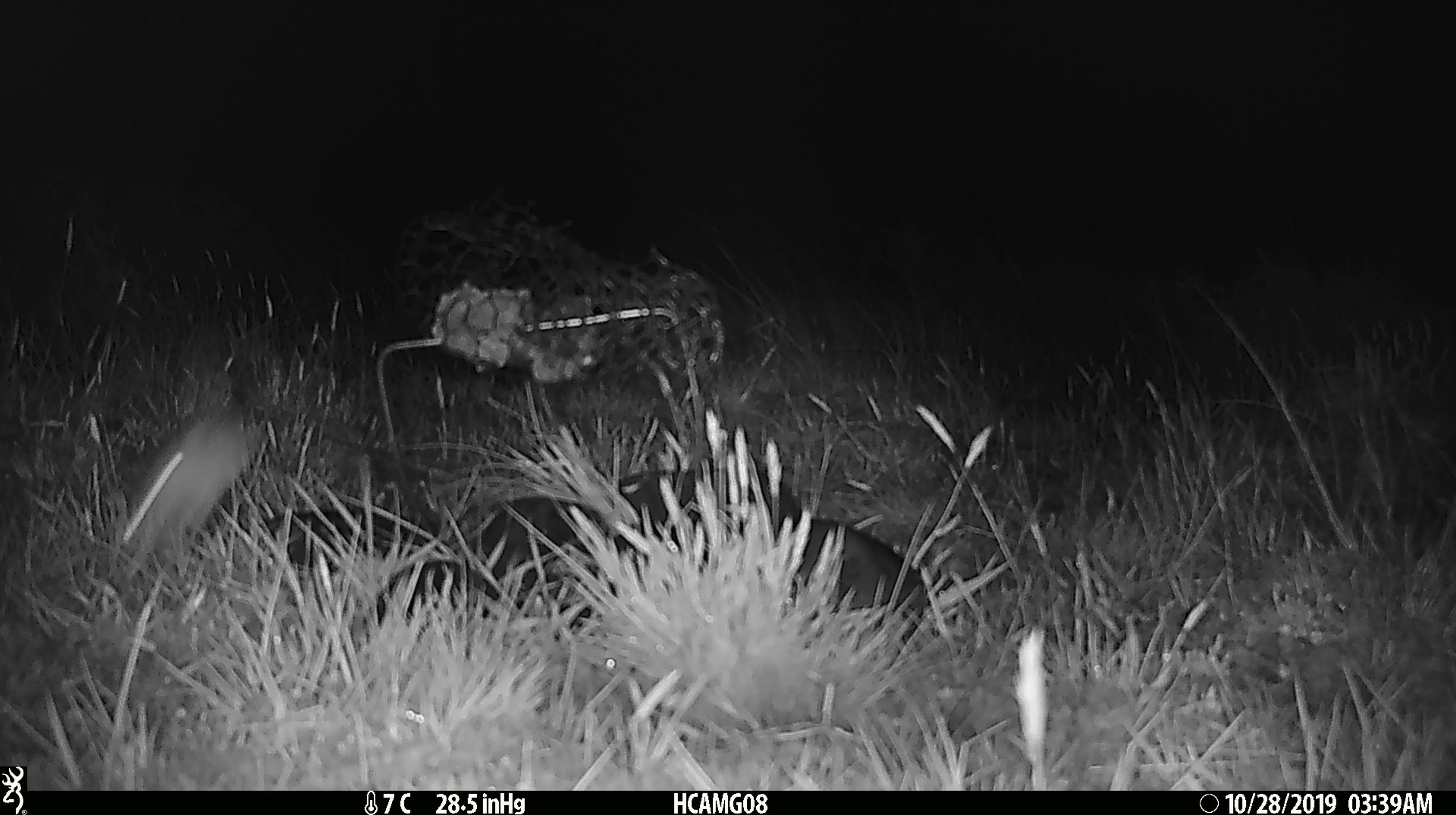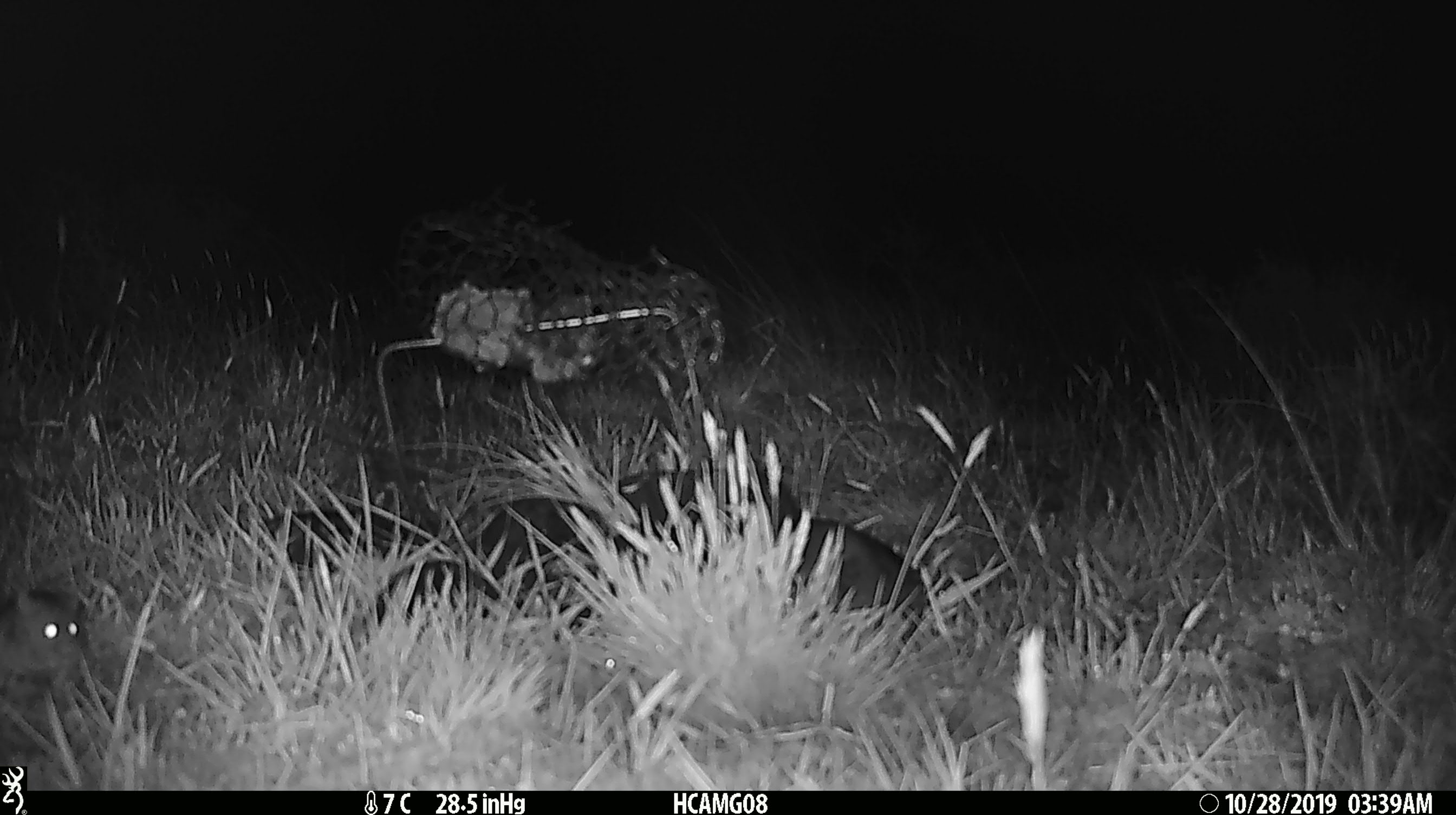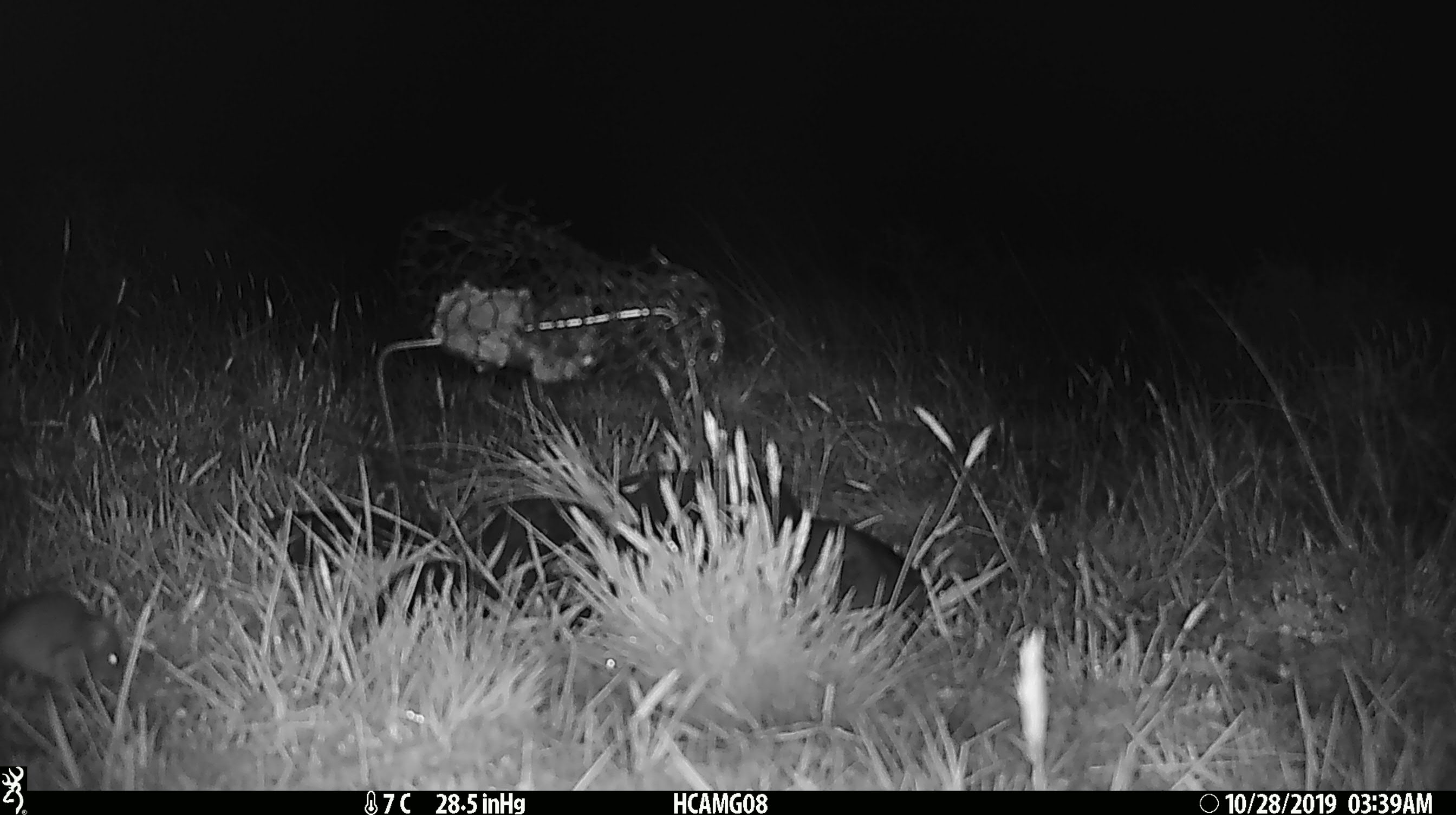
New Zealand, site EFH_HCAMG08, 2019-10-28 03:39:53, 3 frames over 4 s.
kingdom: Animalia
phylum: Chordata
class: Mammalia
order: Rodentia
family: Muridae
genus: Mus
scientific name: Mus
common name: mouse